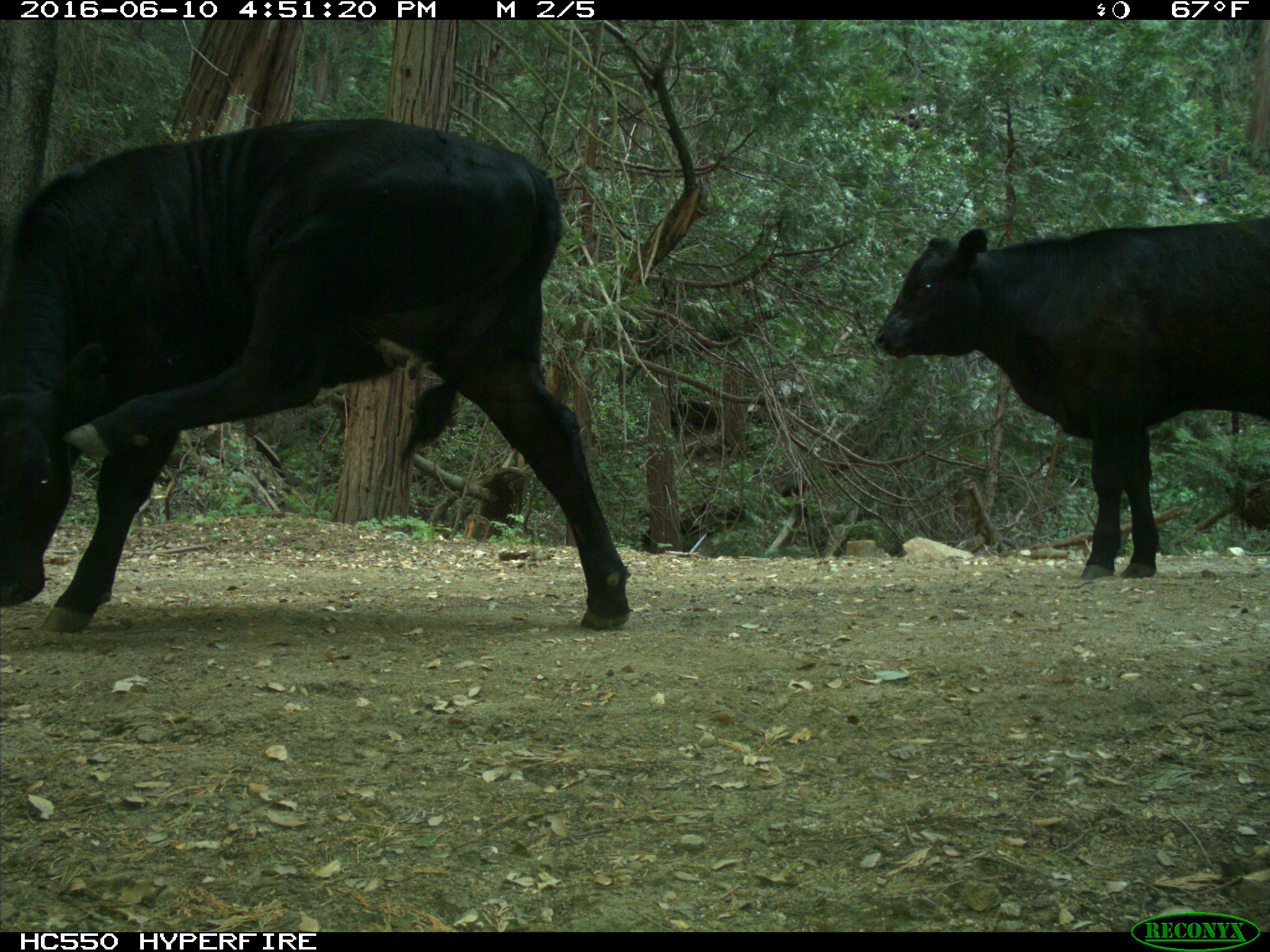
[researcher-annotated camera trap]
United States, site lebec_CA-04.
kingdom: Animalia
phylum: Chordata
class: Mammalia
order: Artiodactyla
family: Bovidae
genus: Bos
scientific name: Bos taurus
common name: domestic cow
Bos taurus (domestic cow).